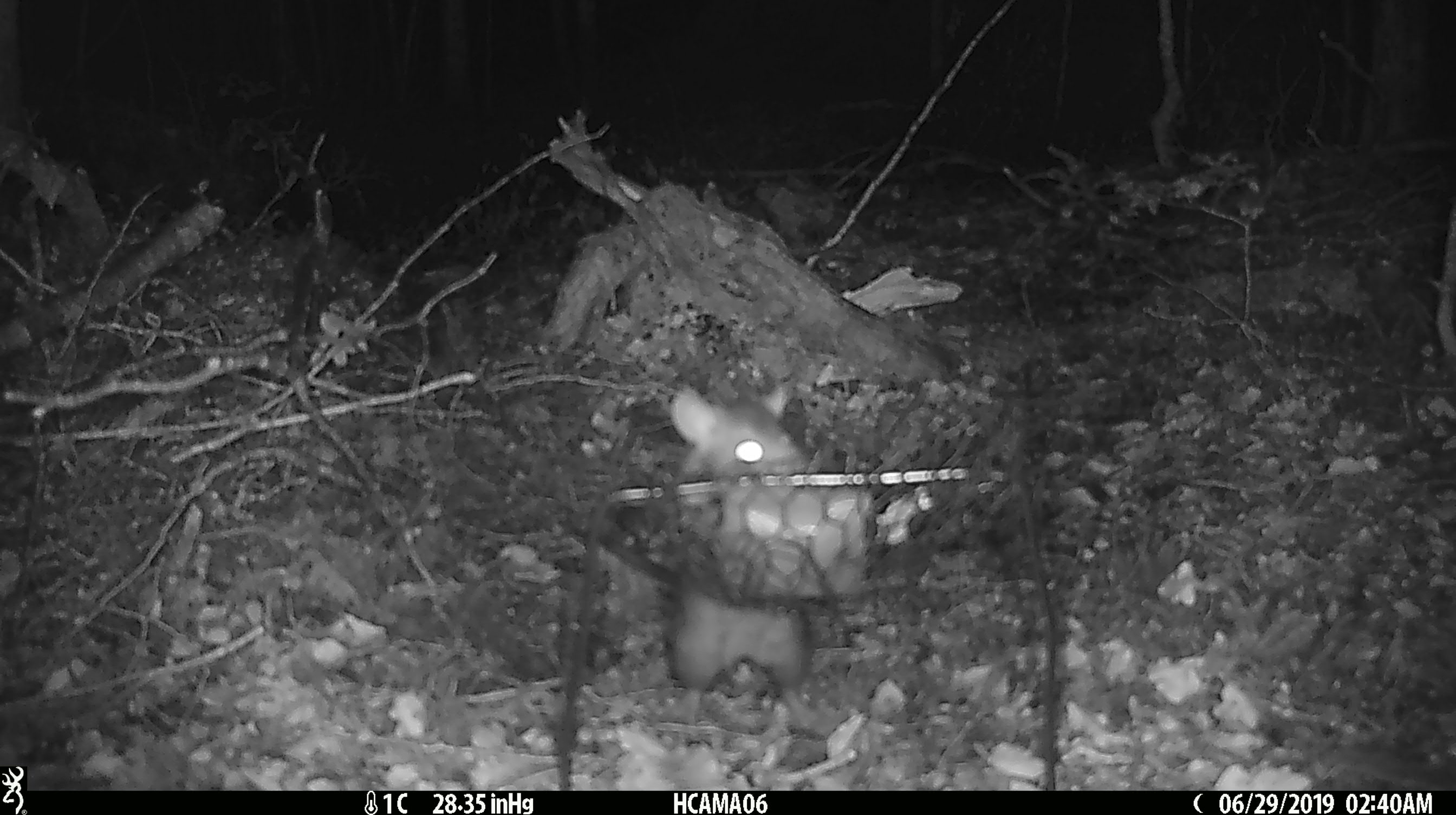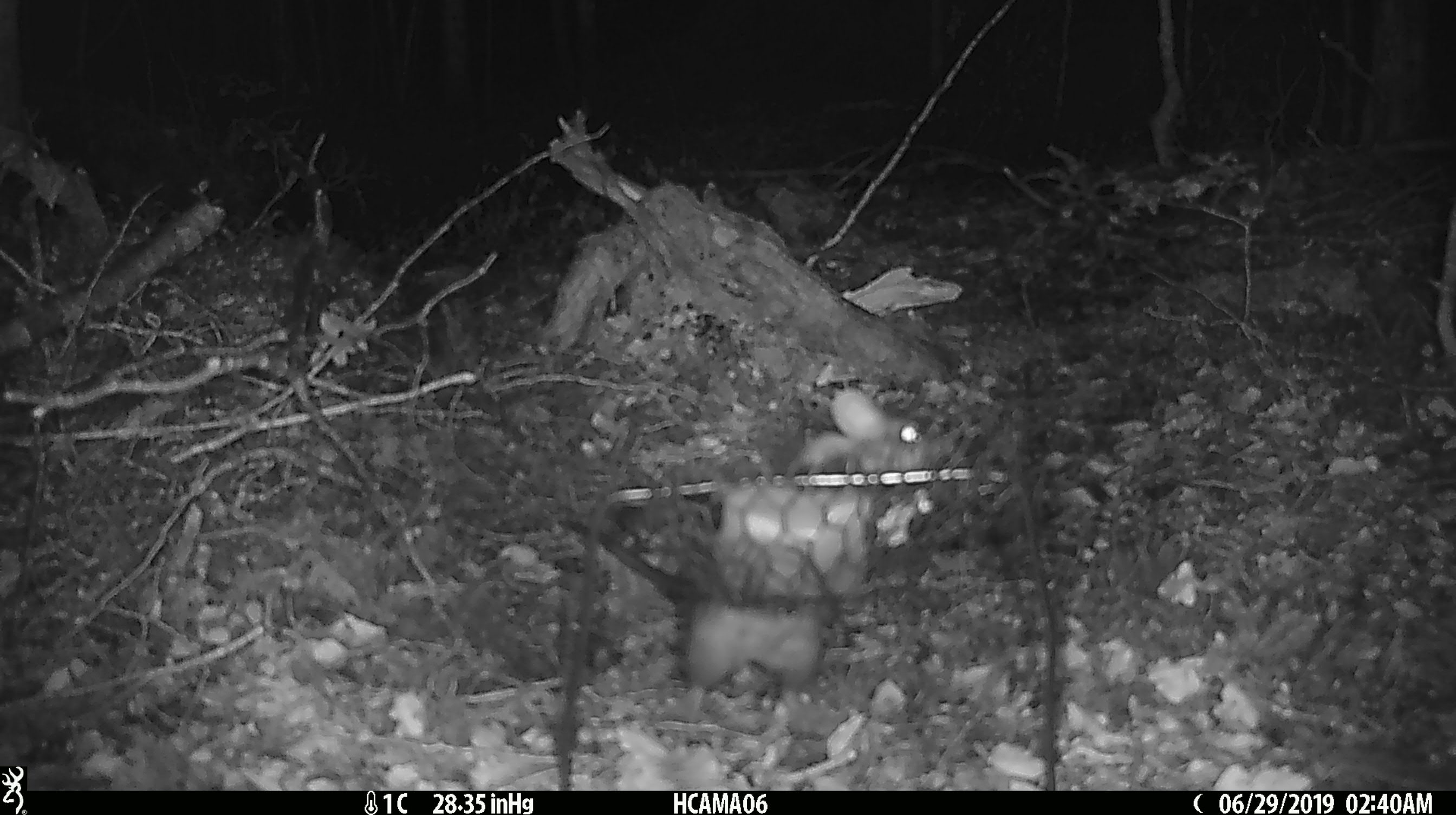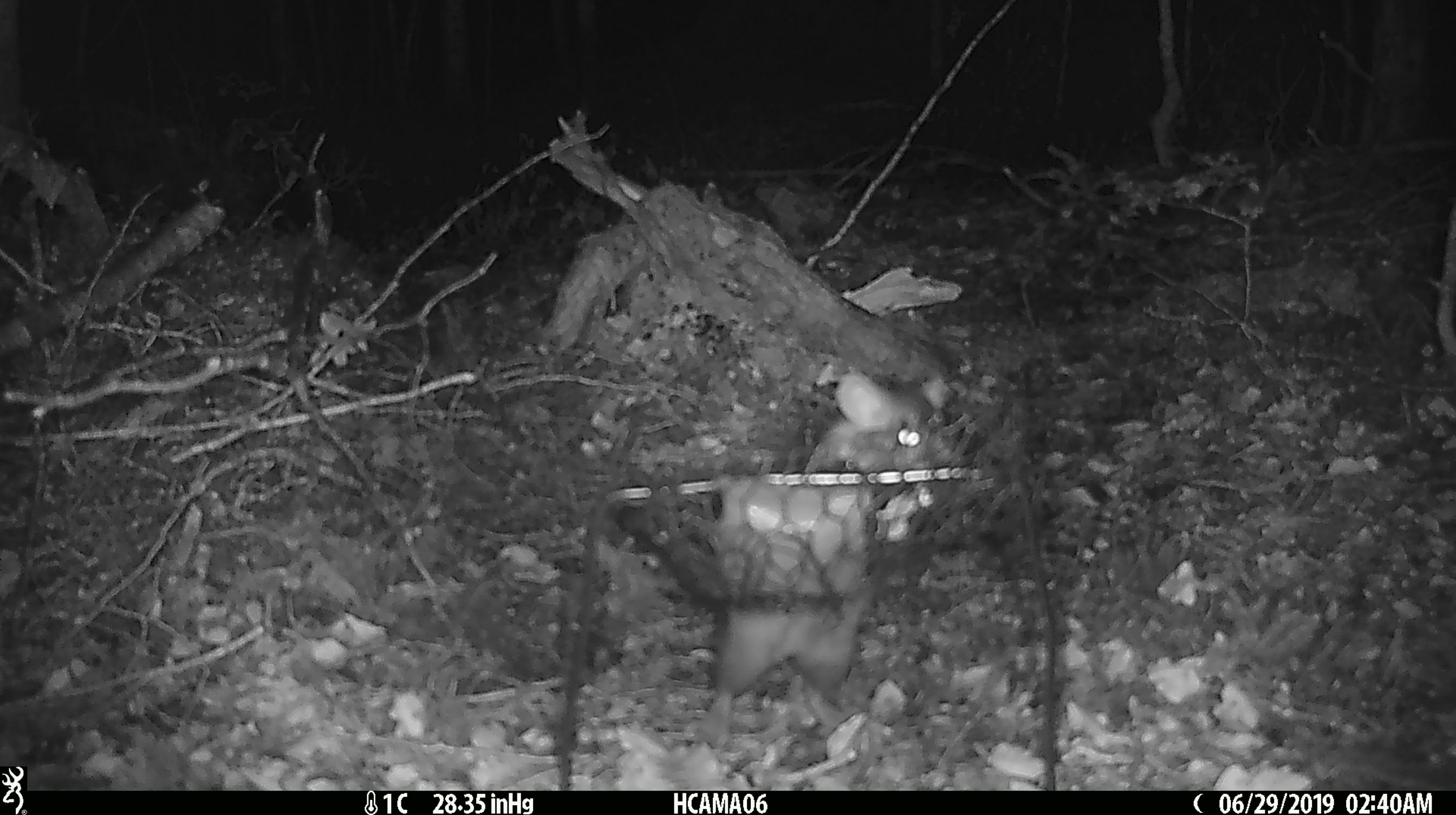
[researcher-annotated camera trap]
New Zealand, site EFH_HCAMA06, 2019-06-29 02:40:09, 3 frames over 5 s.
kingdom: Animalia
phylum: Chordata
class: Mammalia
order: Rodentia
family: Muridae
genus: Rattus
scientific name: Rattus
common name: rat